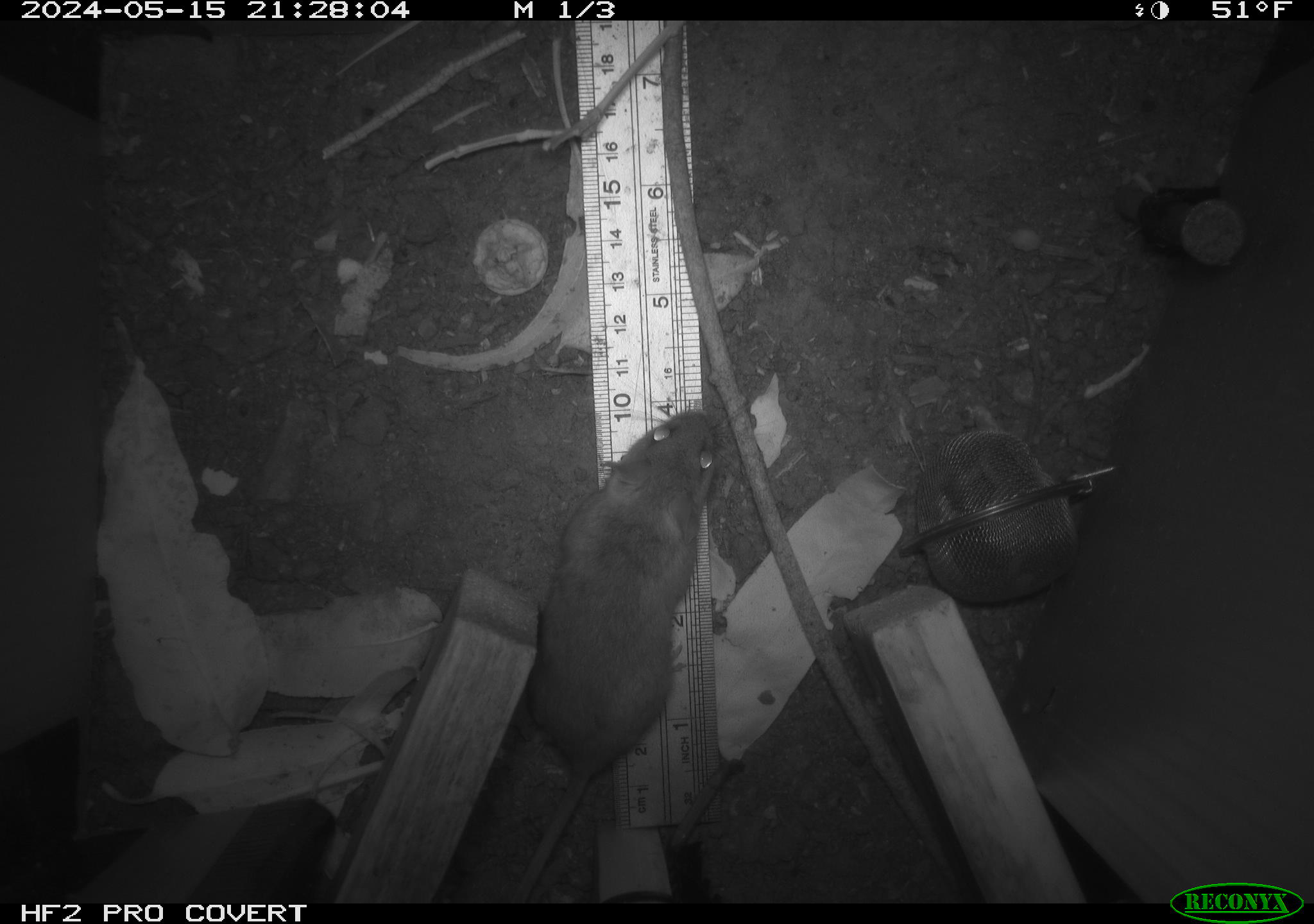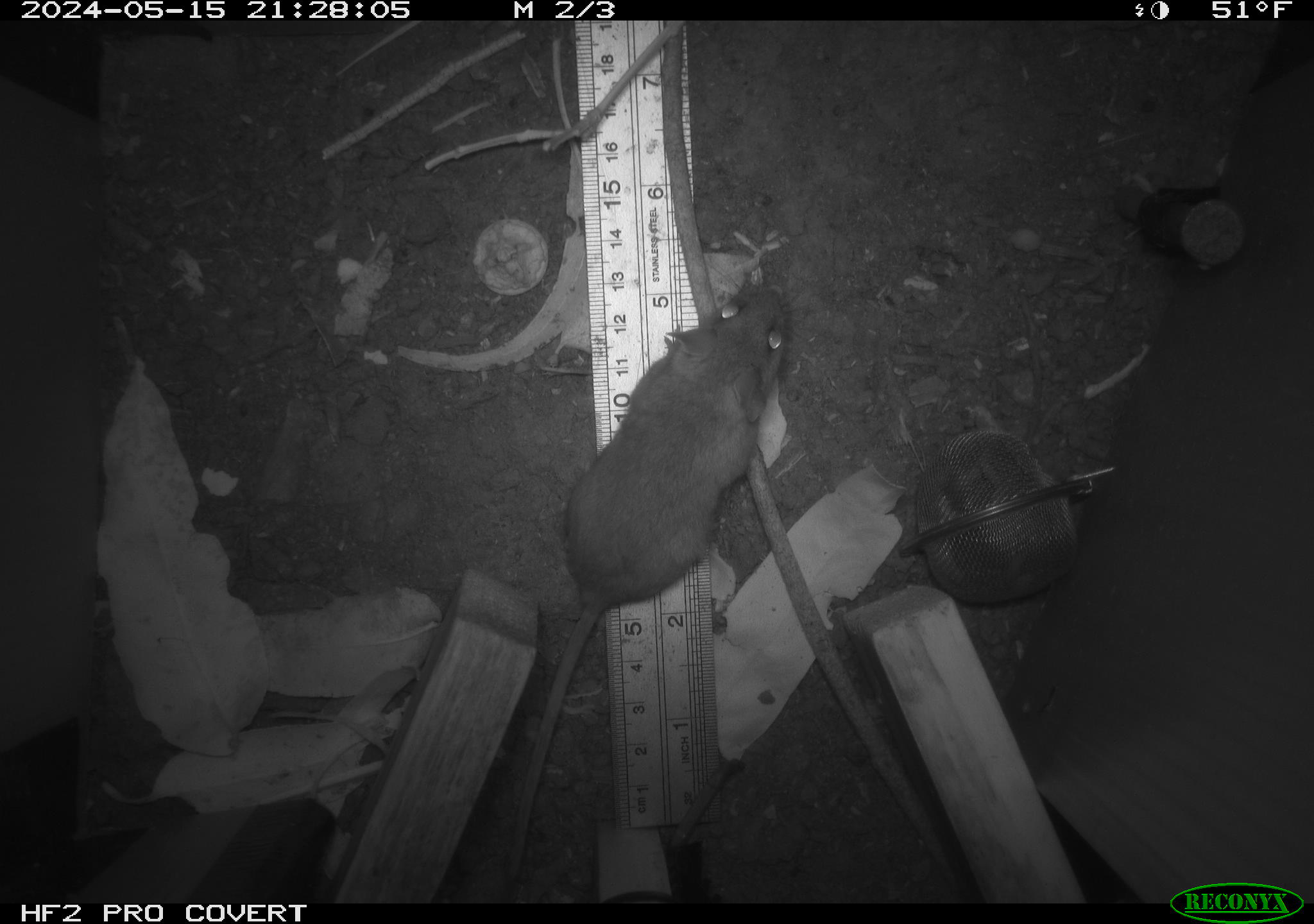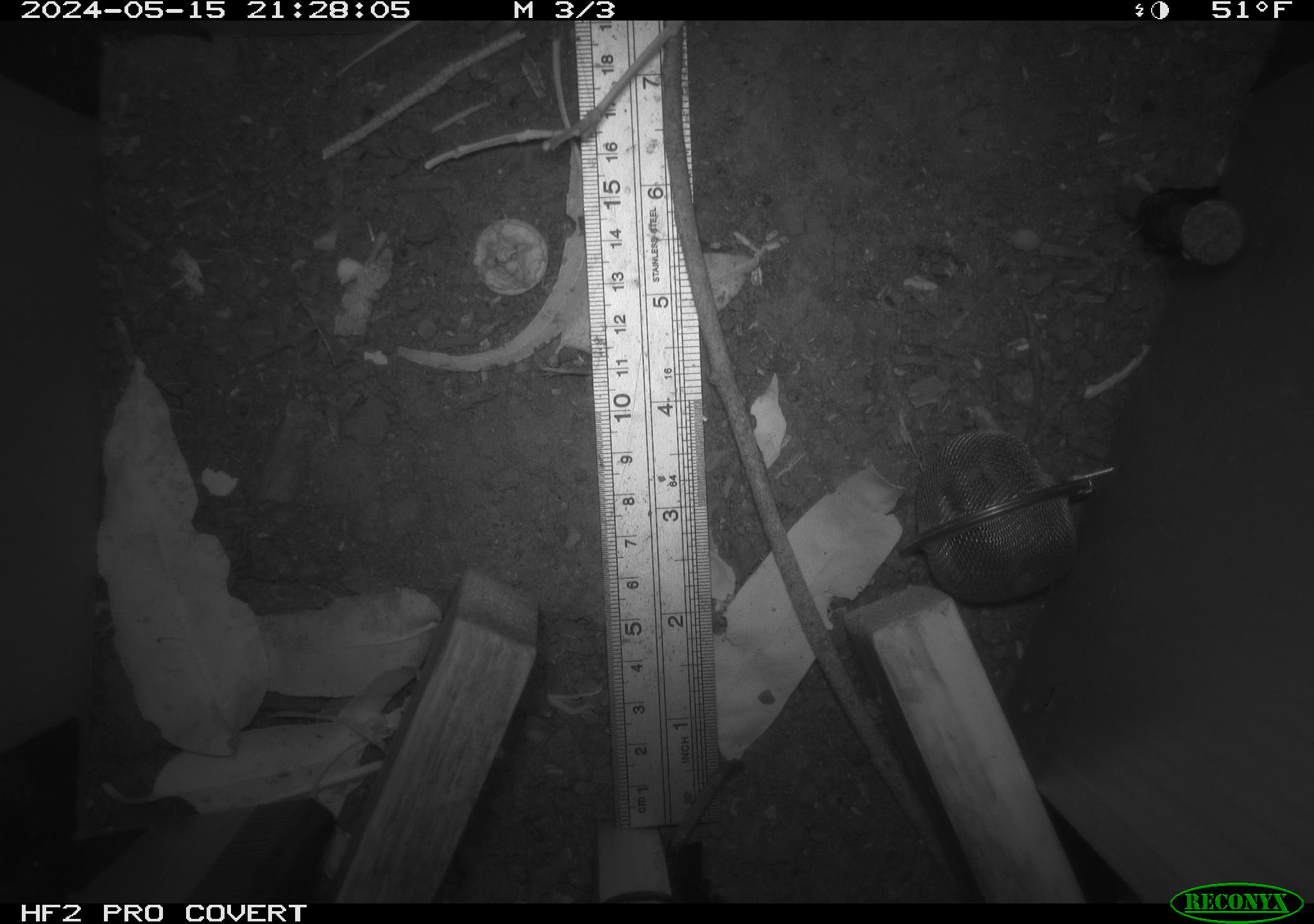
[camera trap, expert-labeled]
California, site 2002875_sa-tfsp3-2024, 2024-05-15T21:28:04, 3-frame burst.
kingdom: Animalia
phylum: Chordata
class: Mammalia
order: Rodentia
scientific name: Rodentia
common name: mouse species